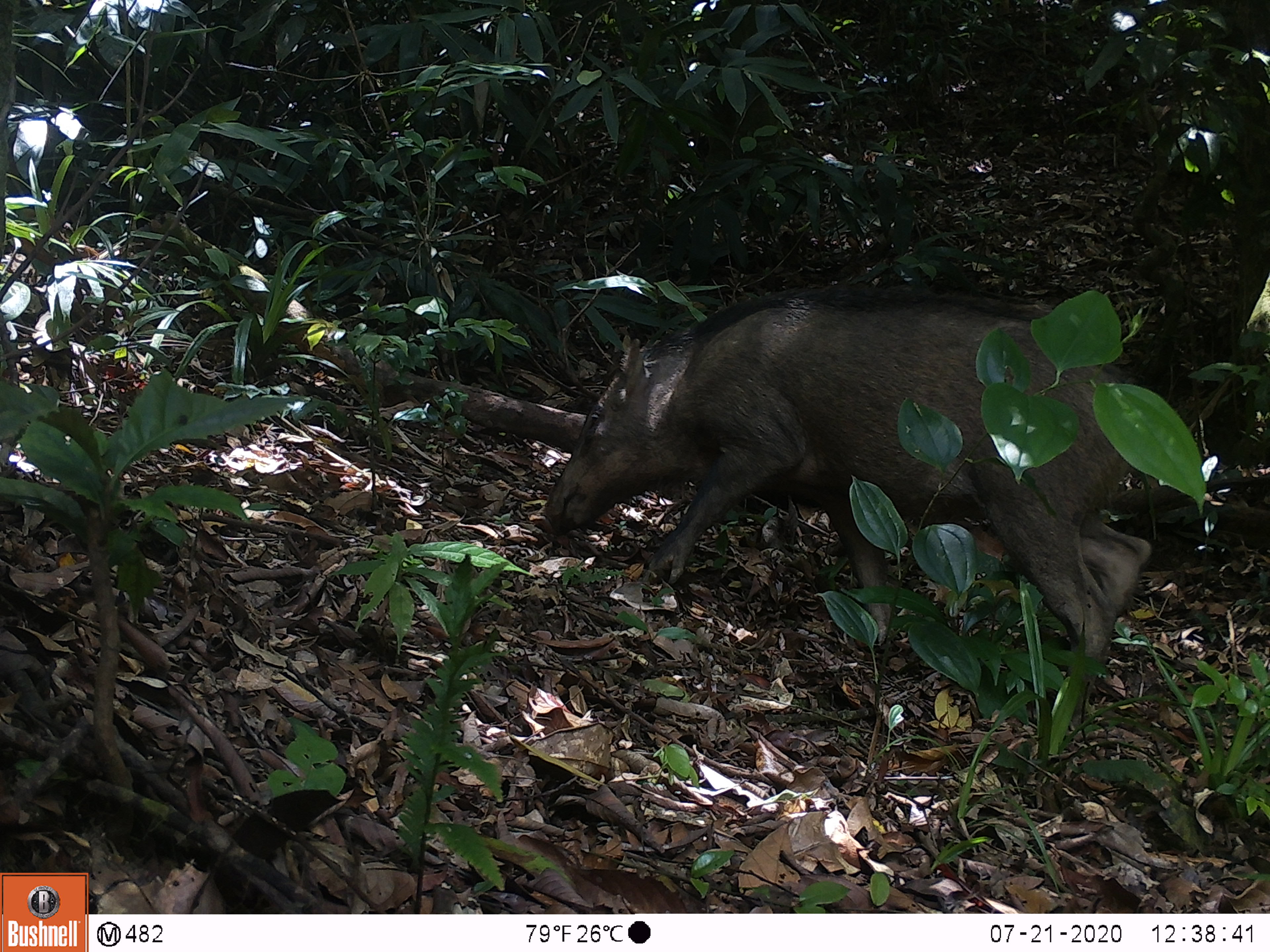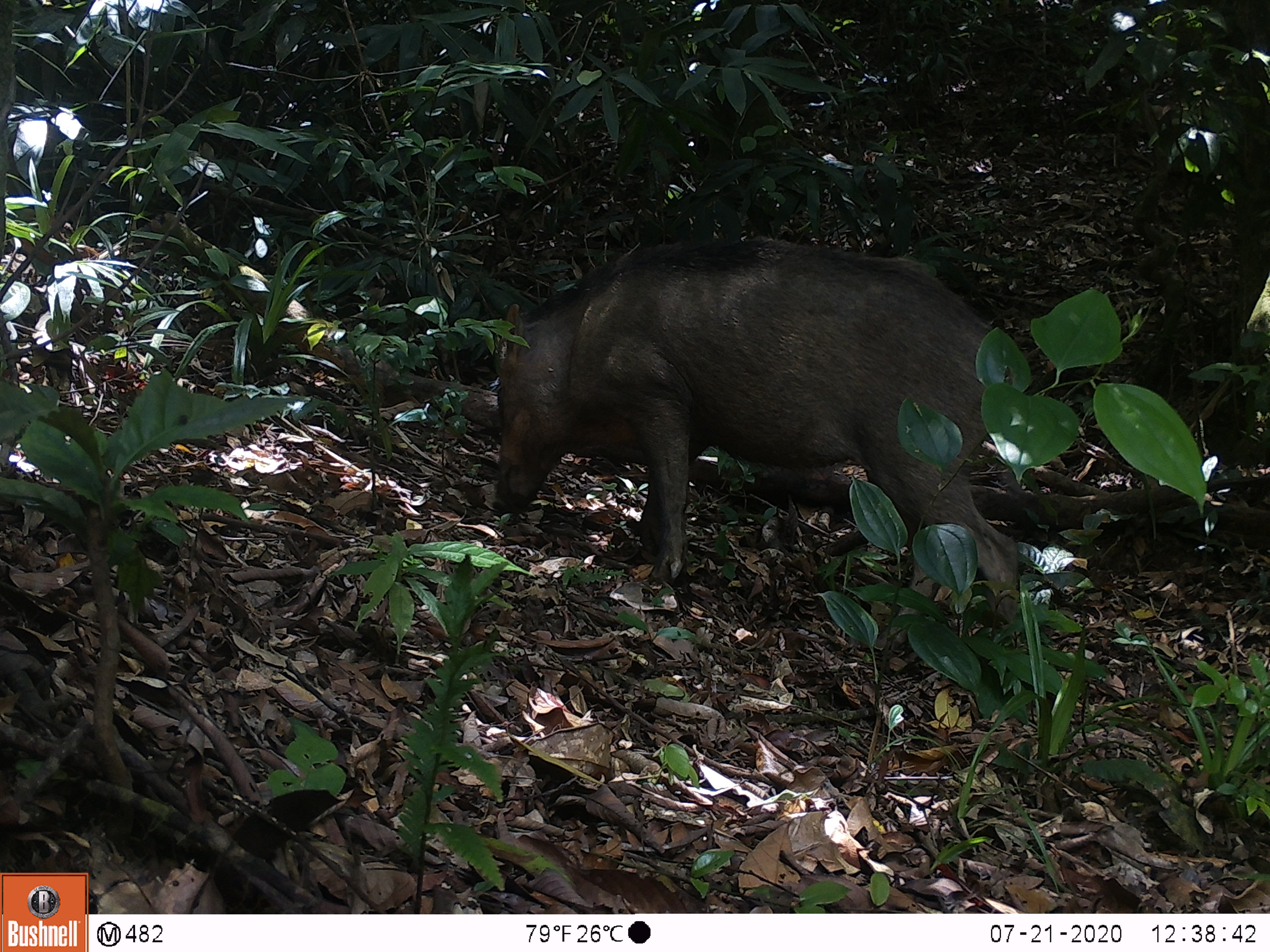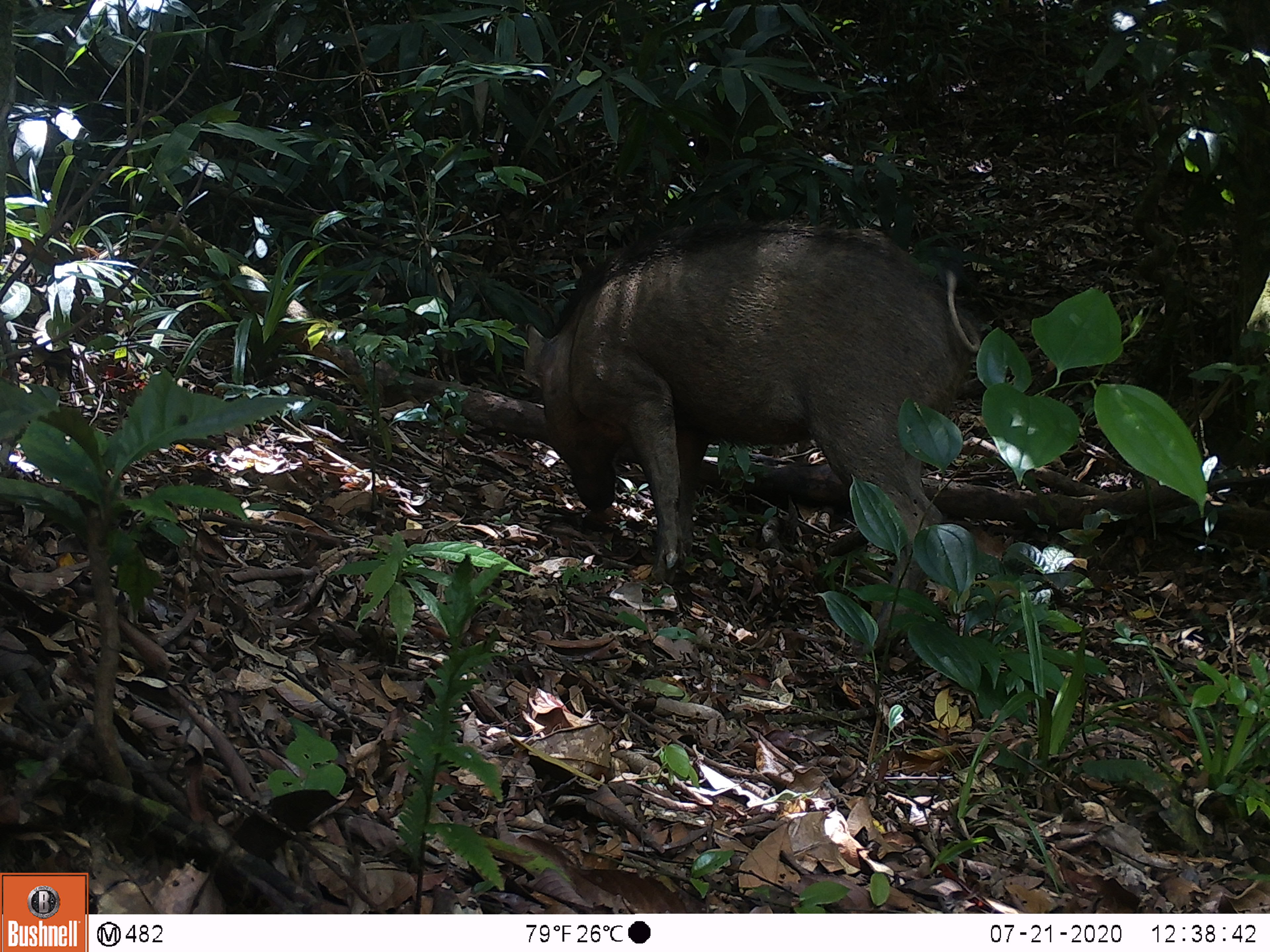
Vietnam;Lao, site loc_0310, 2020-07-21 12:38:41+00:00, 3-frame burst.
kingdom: Animalia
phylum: Chordata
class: Mammalia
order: Artiodactyla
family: Suidae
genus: Sus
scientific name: Sus scrofa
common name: eurasian wild pig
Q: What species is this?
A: Eurasian wild pig (Sus scrofa).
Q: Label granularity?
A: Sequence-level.